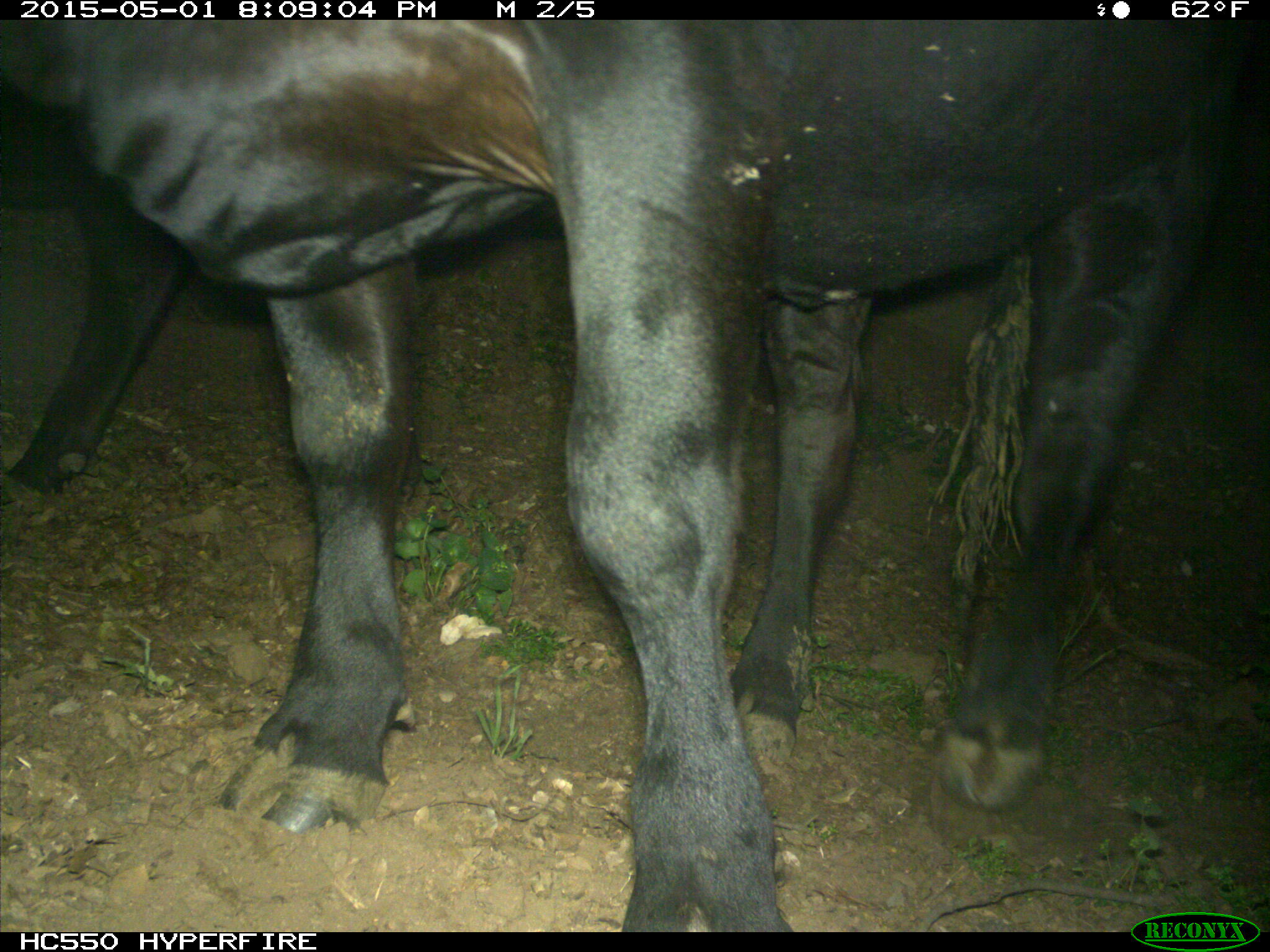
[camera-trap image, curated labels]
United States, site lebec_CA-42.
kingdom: Animalia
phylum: Chordata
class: Mammalia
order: Artiodactyla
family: Bovidae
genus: Bos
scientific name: Bos taurus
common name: domestic cow